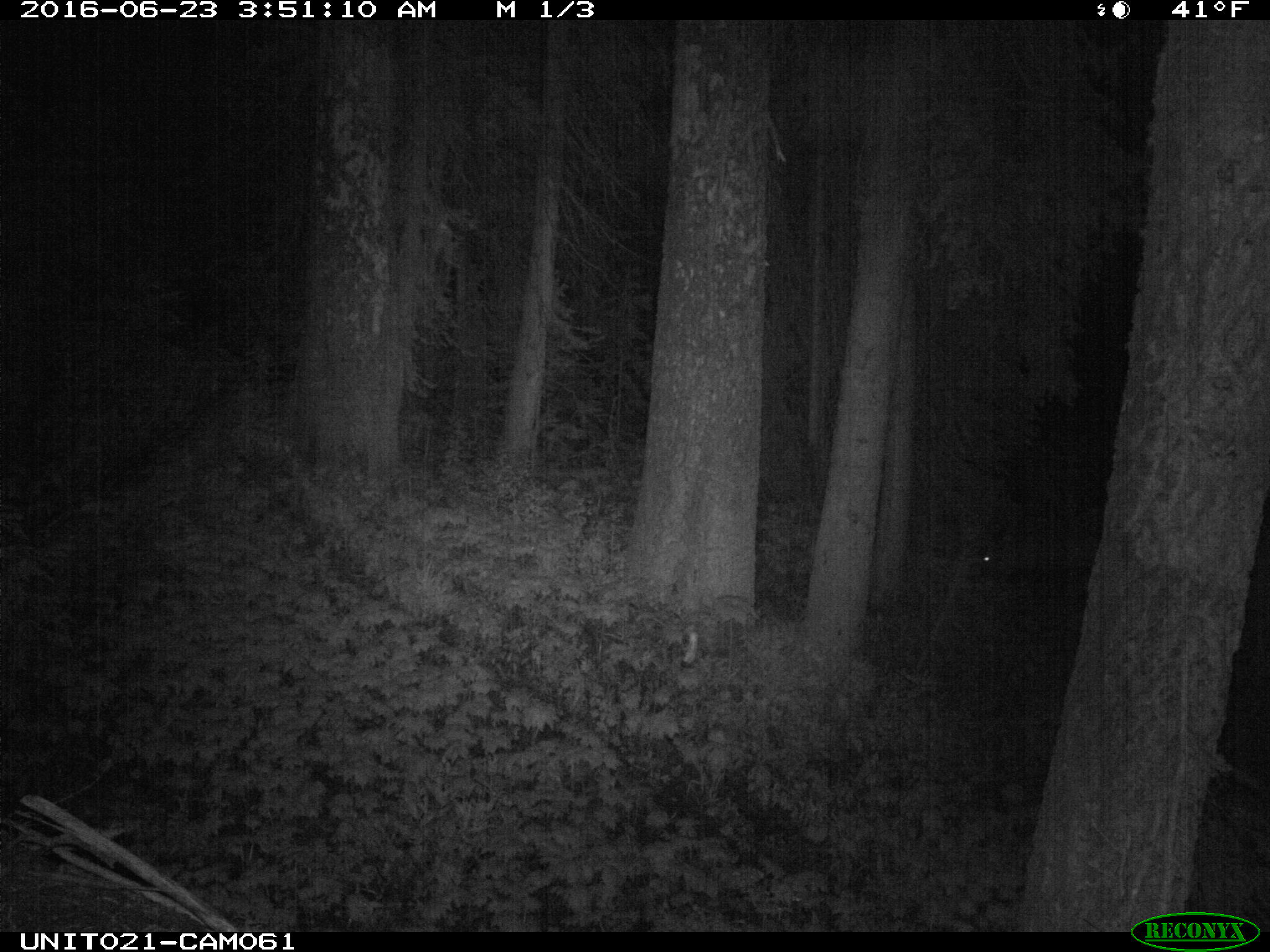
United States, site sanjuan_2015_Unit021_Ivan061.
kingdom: Animalia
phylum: Chordata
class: Mammalia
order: Artiodactyla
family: Cervidae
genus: Cervus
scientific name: Cervus elaphus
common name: red deer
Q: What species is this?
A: Cervus elaphus (red deer).